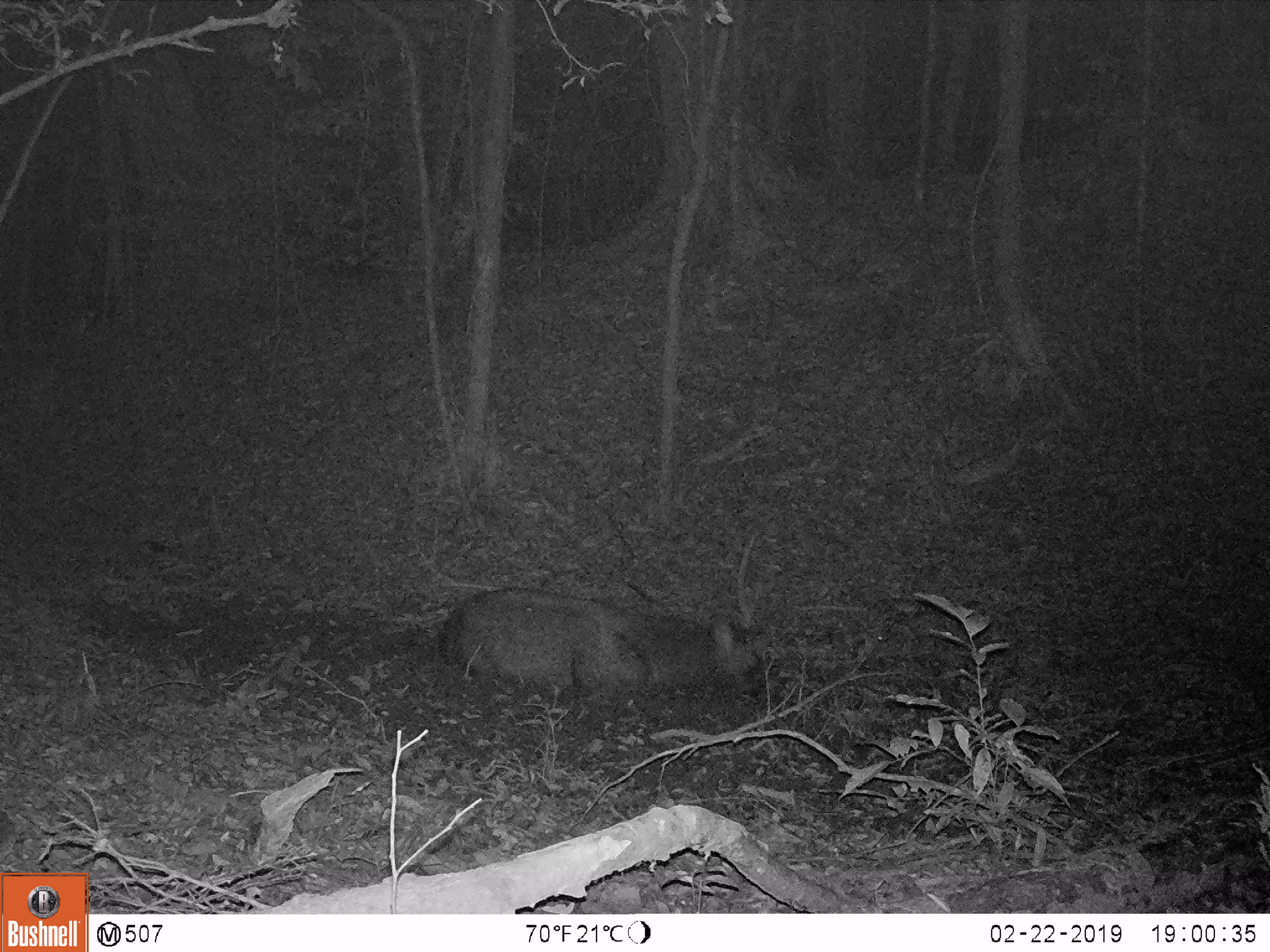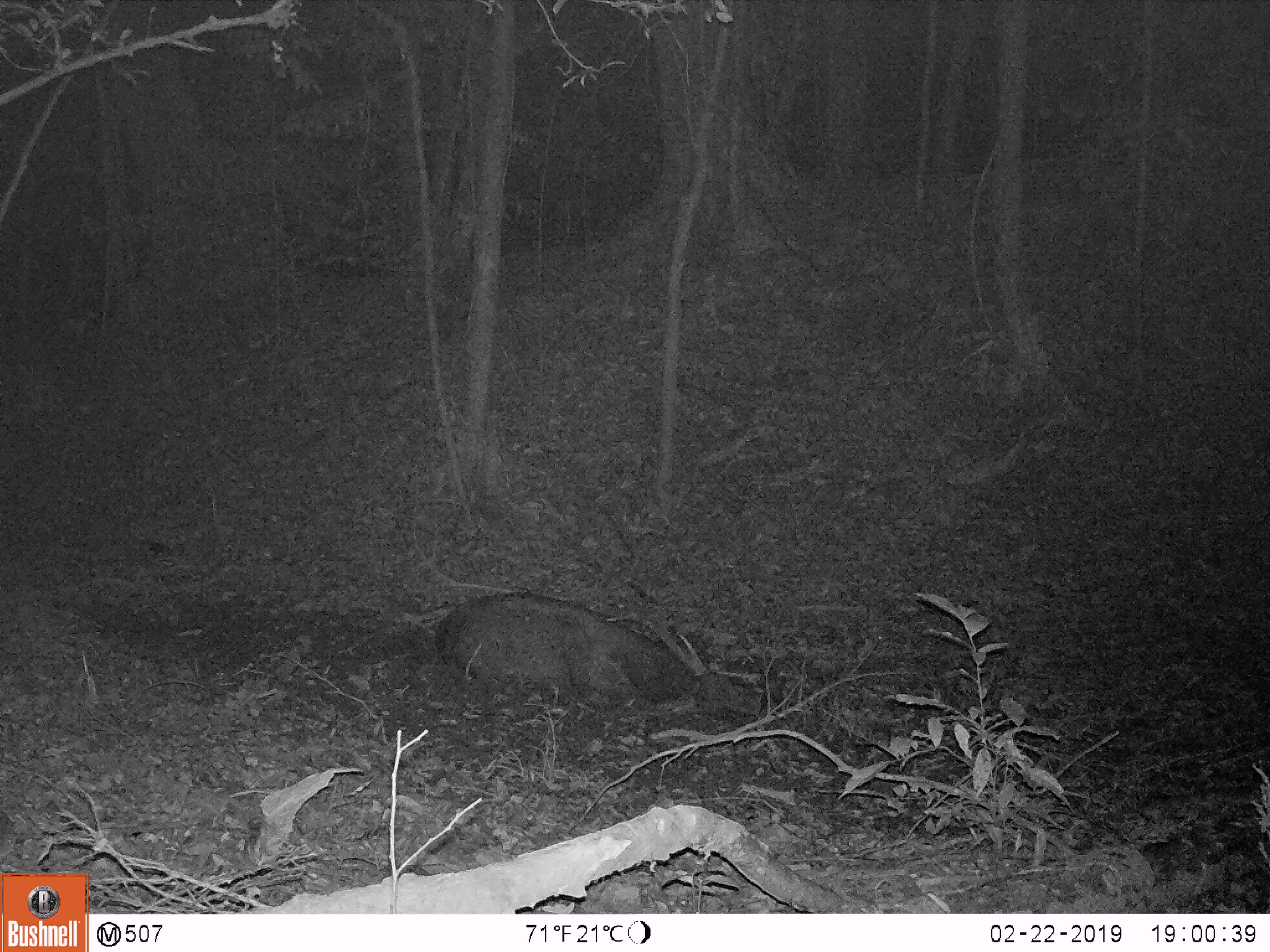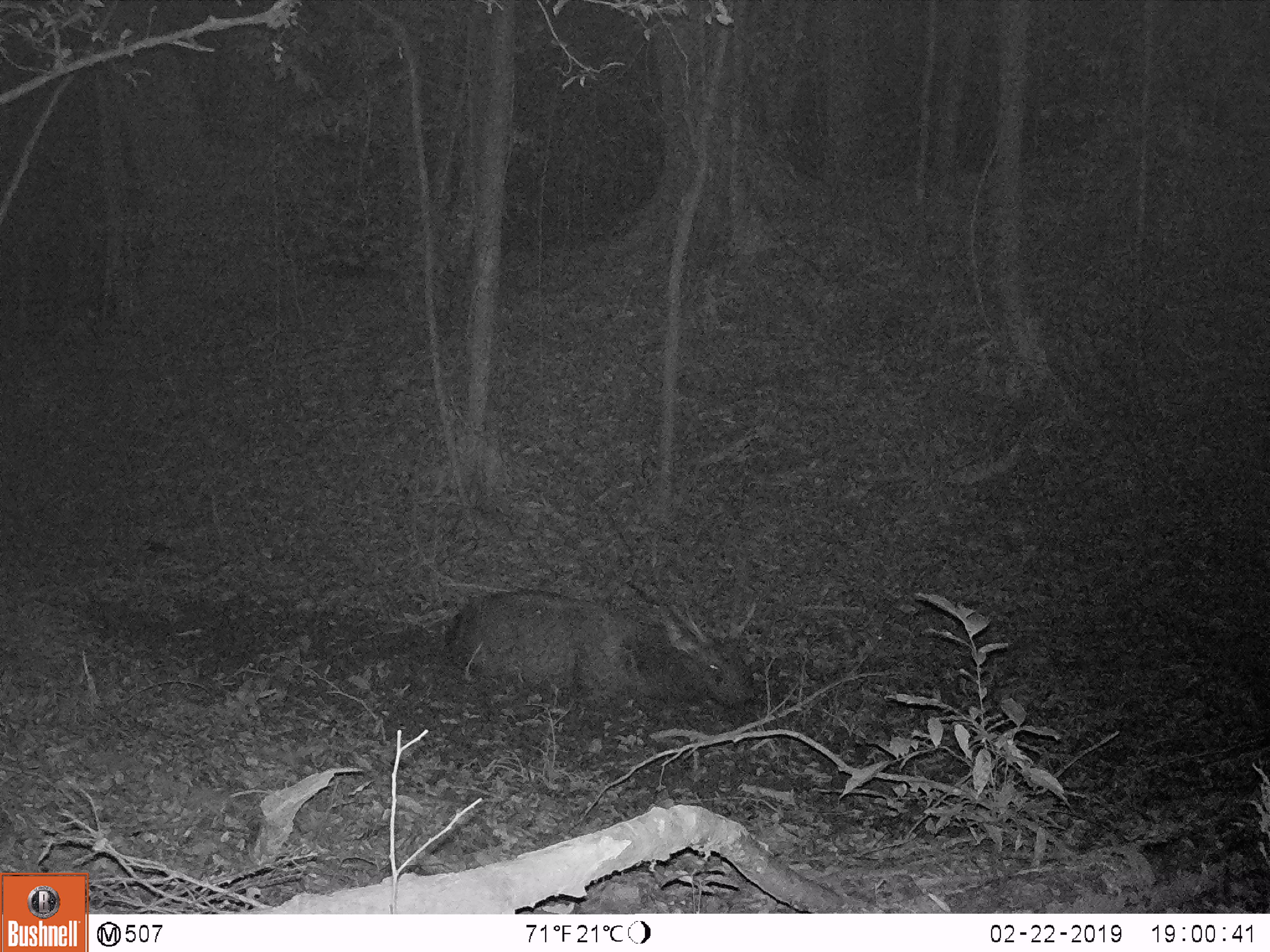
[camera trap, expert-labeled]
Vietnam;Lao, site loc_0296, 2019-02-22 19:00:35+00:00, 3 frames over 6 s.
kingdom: Animalia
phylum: Chordata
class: Mammalia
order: Artiodactyla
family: Cervidae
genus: Rusa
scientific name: Rusa unicolor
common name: sambar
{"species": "sambar (Rusa unicolor)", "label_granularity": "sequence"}